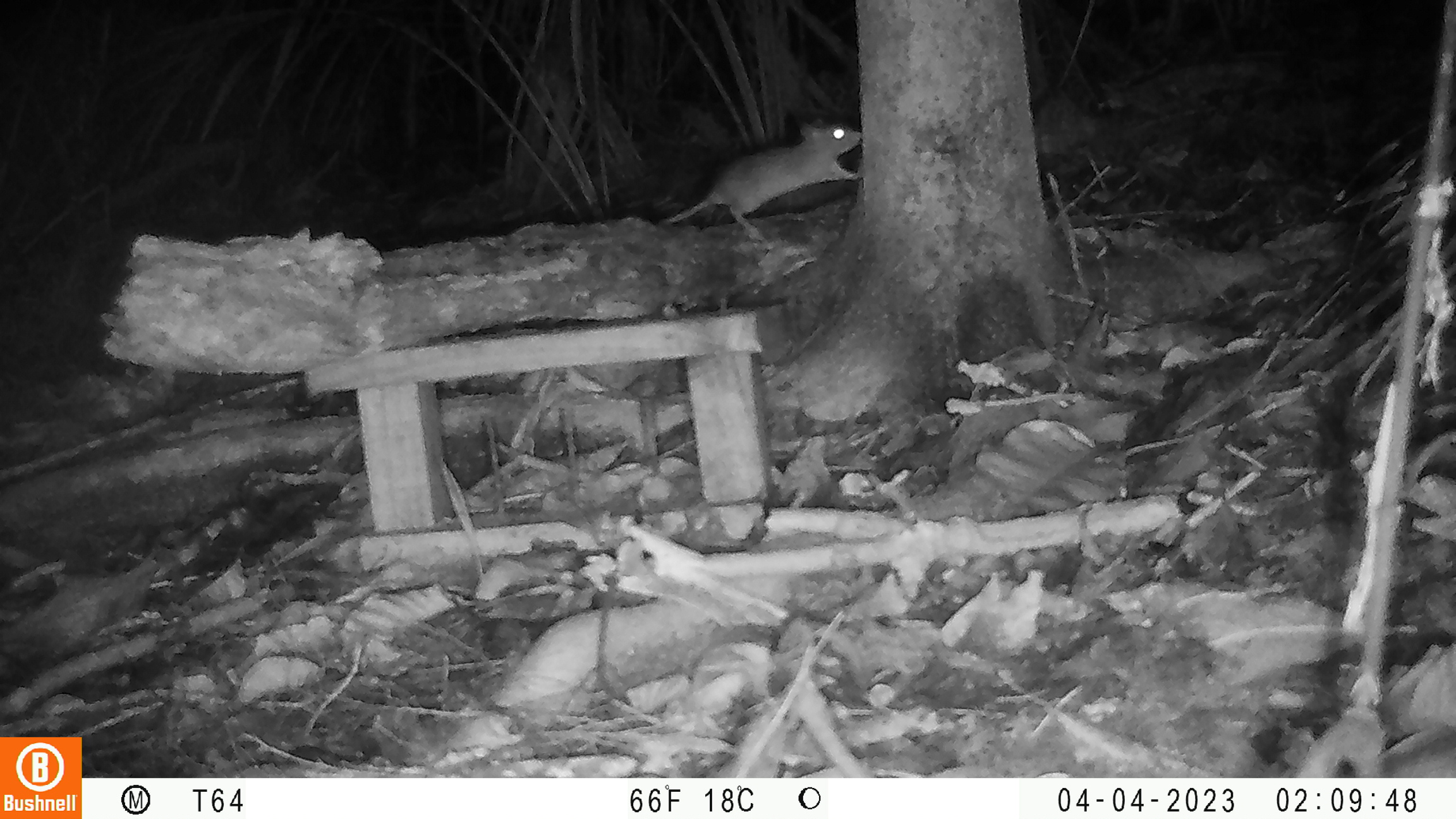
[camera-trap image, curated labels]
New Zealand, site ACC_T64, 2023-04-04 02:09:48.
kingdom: Animalia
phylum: Chordata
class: Mammalia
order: Rodentia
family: Muridae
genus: Rattus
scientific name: Rattus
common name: rat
Rat (Rattus).